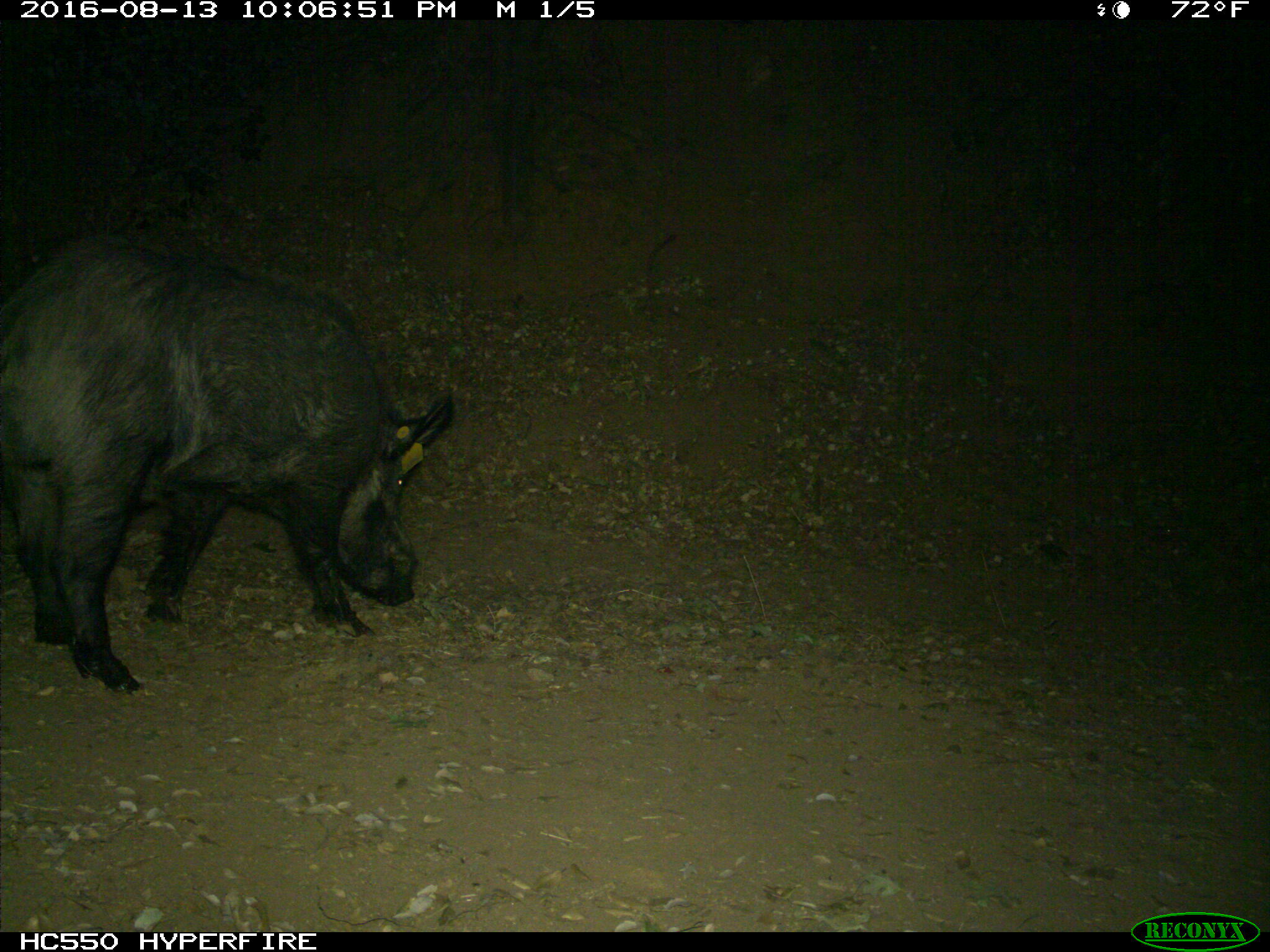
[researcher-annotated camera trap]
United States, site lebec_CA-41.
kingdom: Animalia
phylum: Chordata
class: Mammalia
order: Artiodactyla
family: Suidae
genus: Sus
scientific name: Sus scrofa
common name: wild boar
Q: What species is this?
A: Sus scrofa (wild boar).